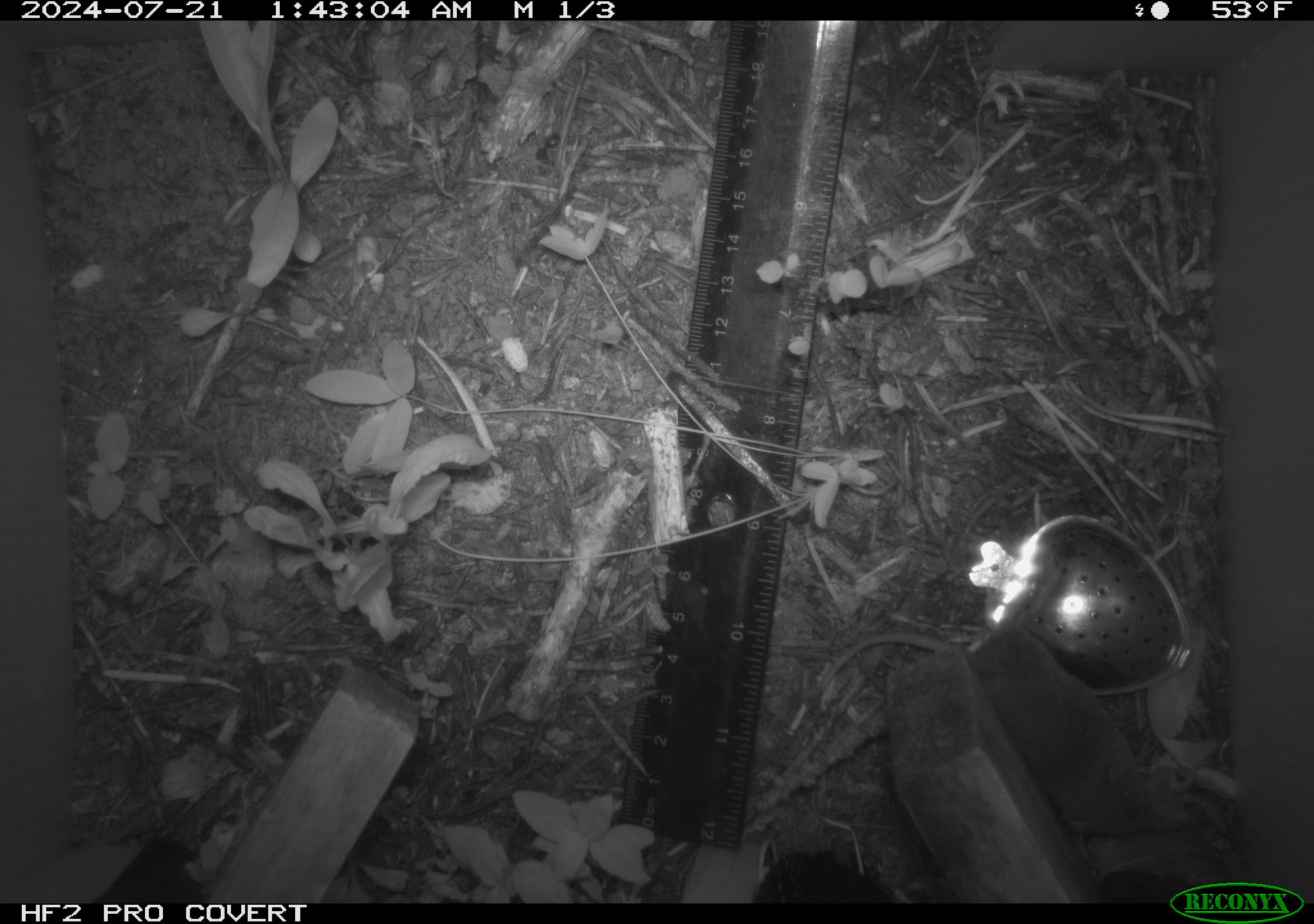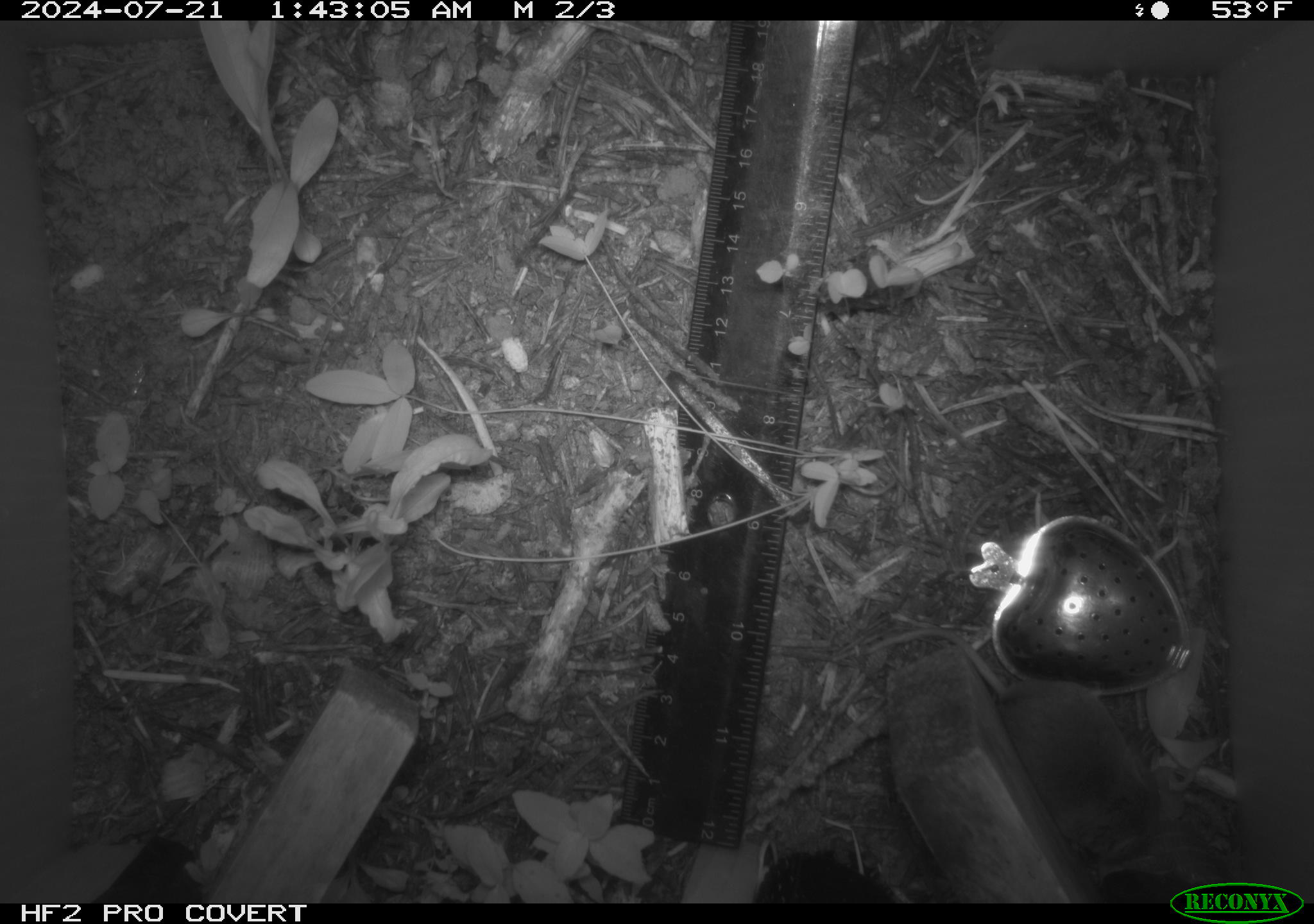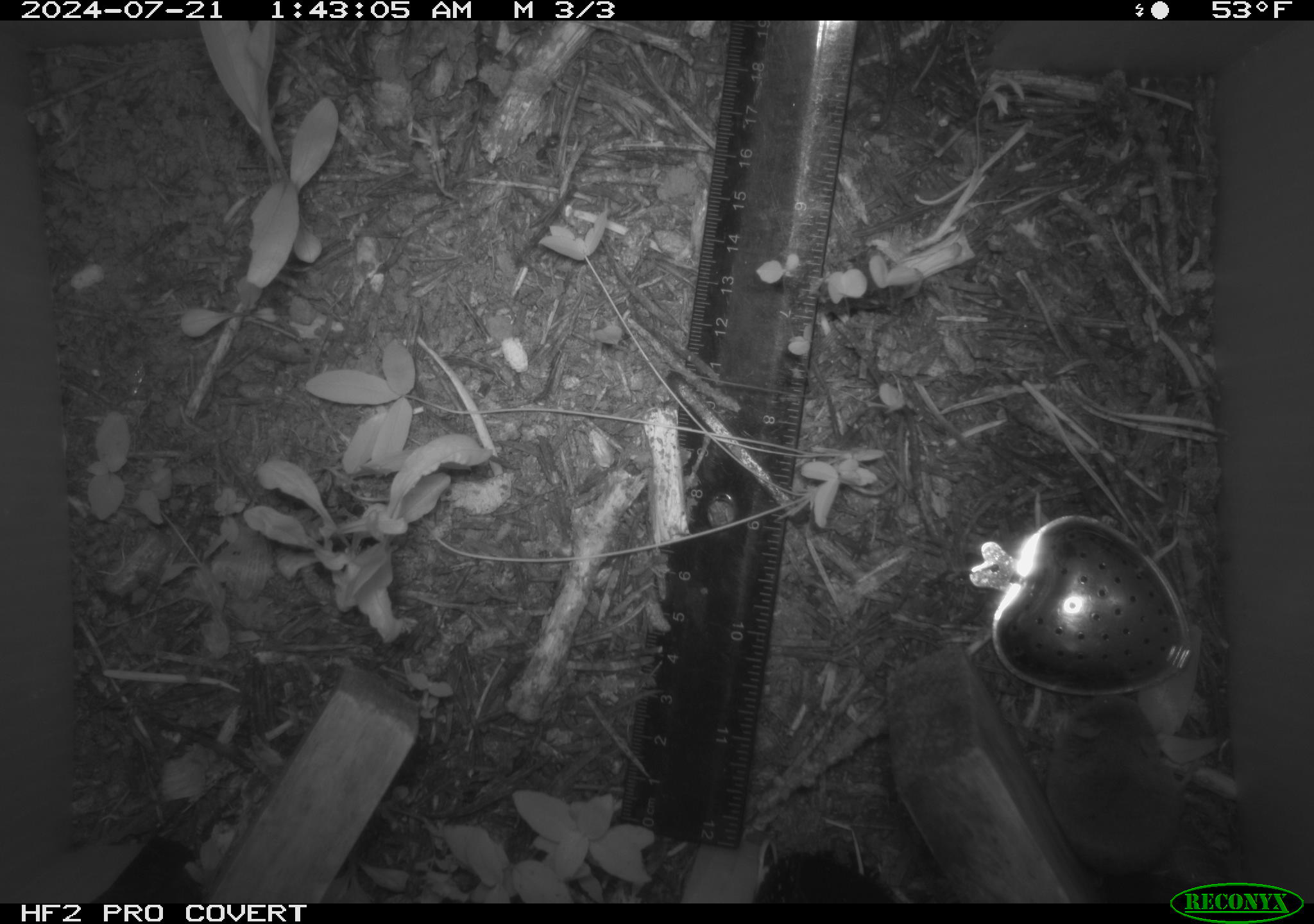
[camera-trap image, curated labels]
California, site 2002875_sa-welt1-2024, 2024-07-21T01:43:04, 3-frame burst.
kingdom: Animalia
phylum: Chordata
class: Mammalia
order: Eulipotyphla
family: Soricidae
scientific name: Soricidae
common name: shrews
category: soricidae family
Soricidae family (shrews) (Soricidae).